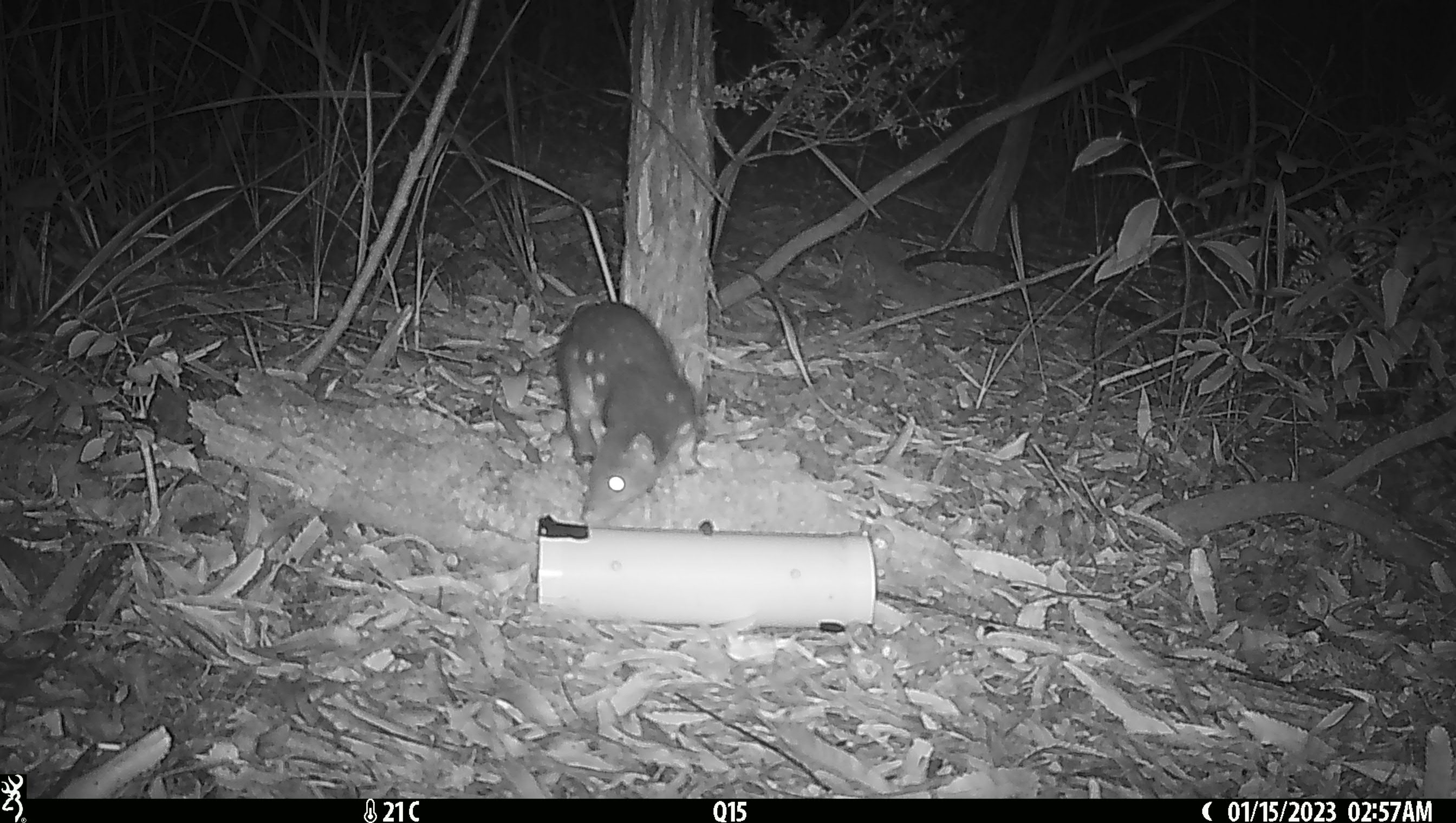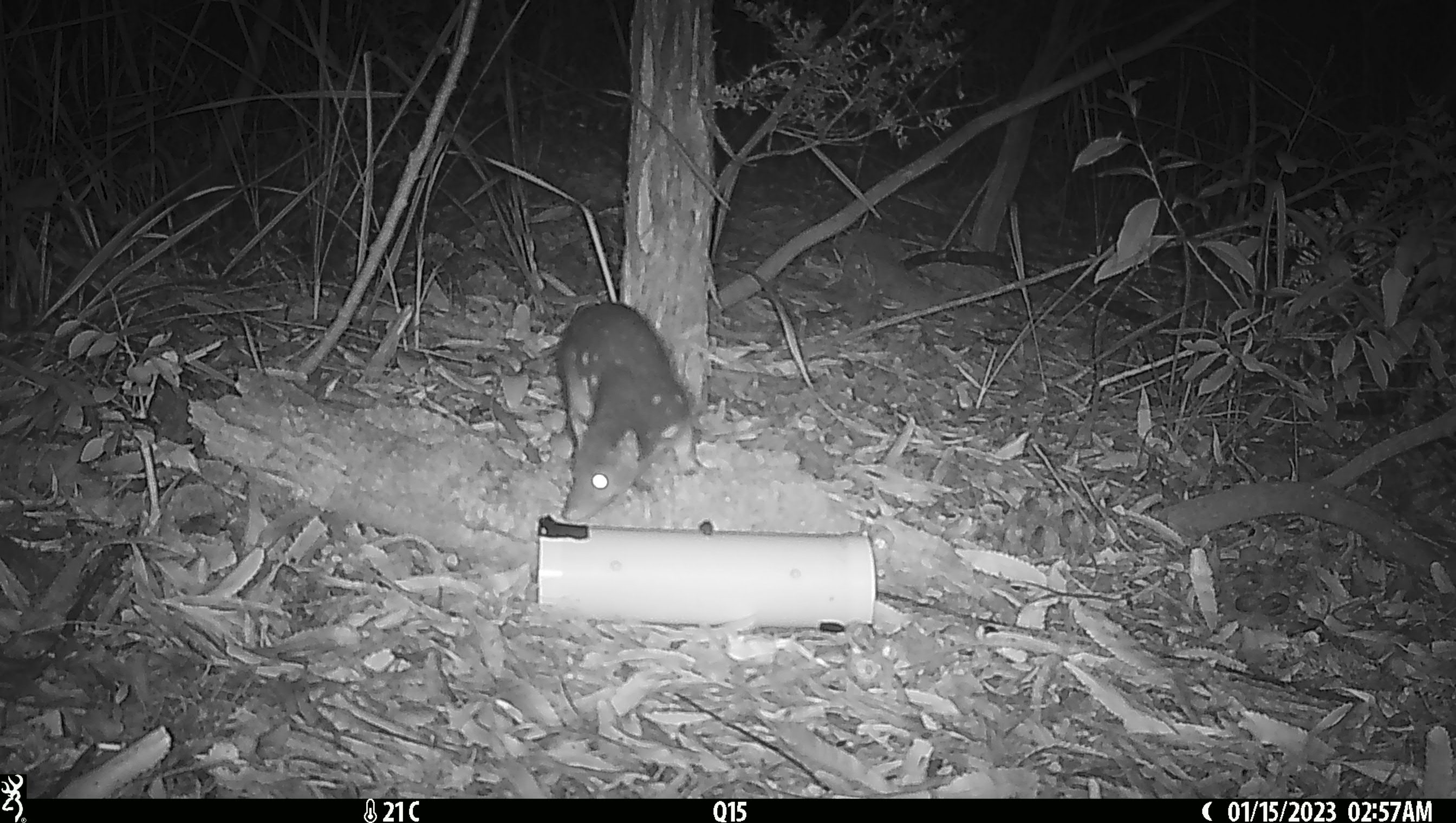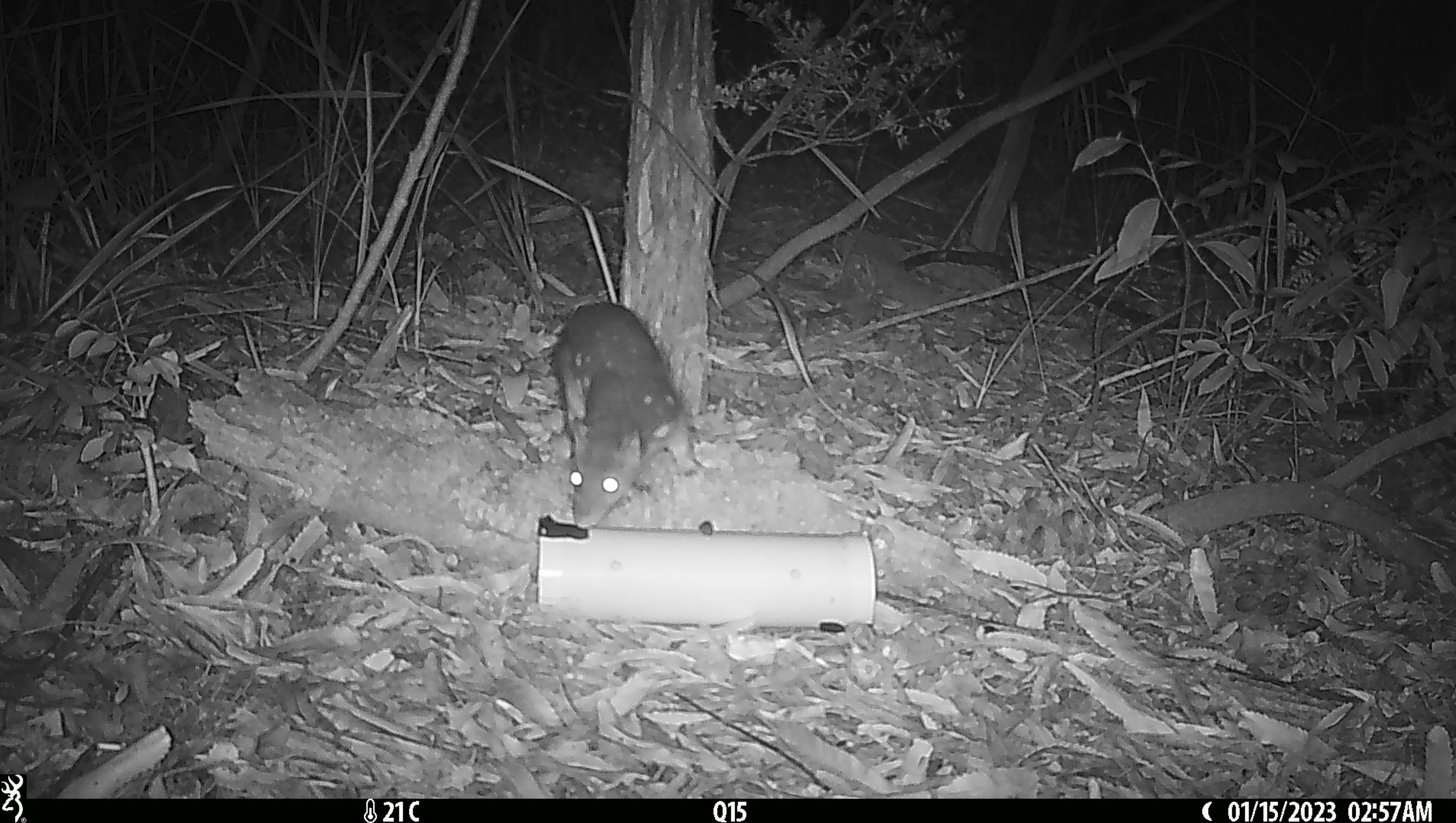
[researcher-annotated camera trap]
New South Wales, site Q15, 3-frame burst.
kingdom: Animalia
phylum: Chordata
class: Mammalia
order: Dasyuromorphia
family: Dasyuridae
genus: Dasyurus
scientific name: Dasyurus maculatus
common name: spotted-tailed quoll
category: quoll